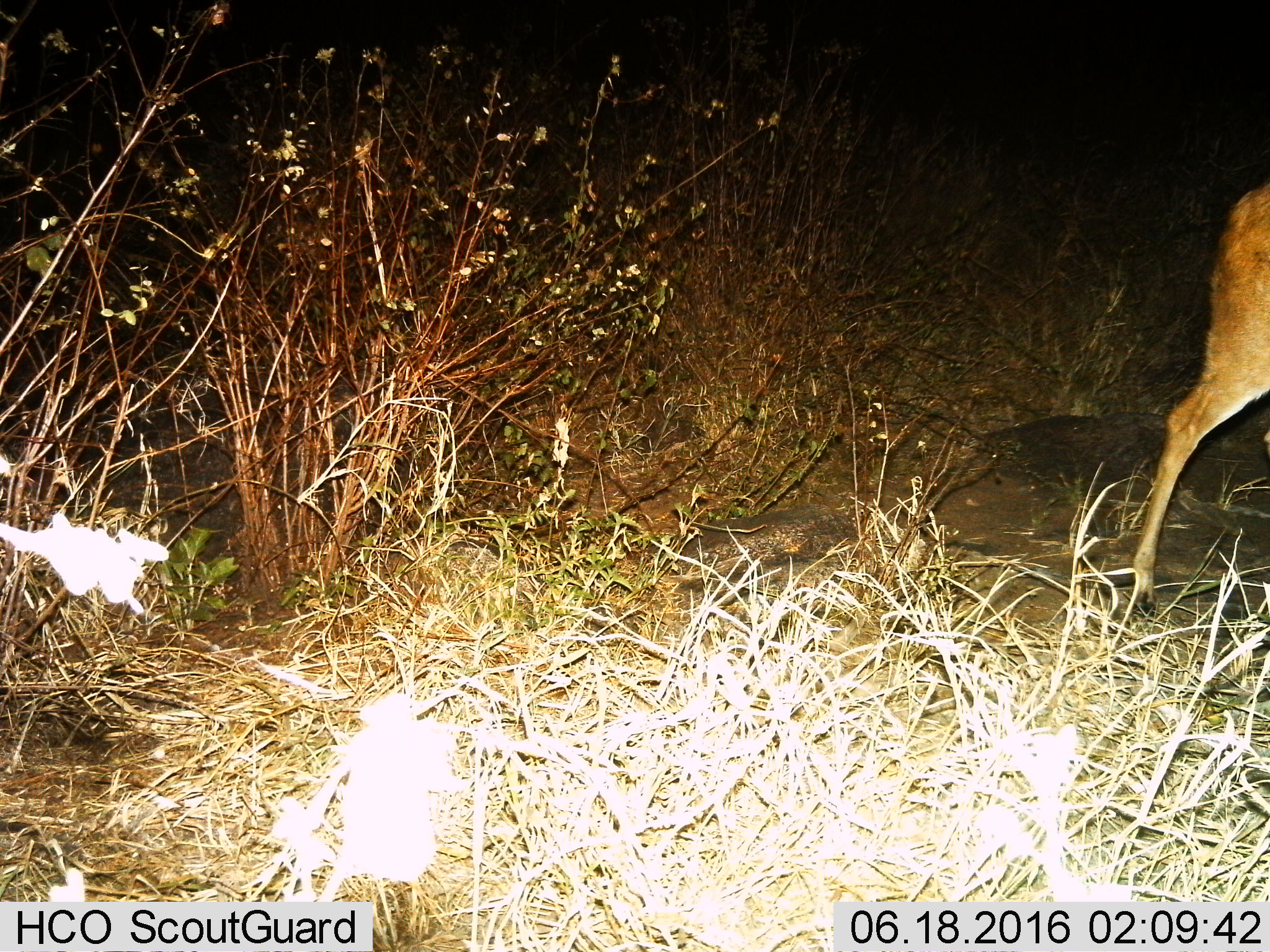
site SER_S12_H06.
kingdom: Animalia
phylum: Chordata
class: Mammalia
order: Artiodactyla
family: Bovidae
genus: Redunca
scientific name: Redunca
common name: reedbuck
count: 1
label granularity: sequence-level